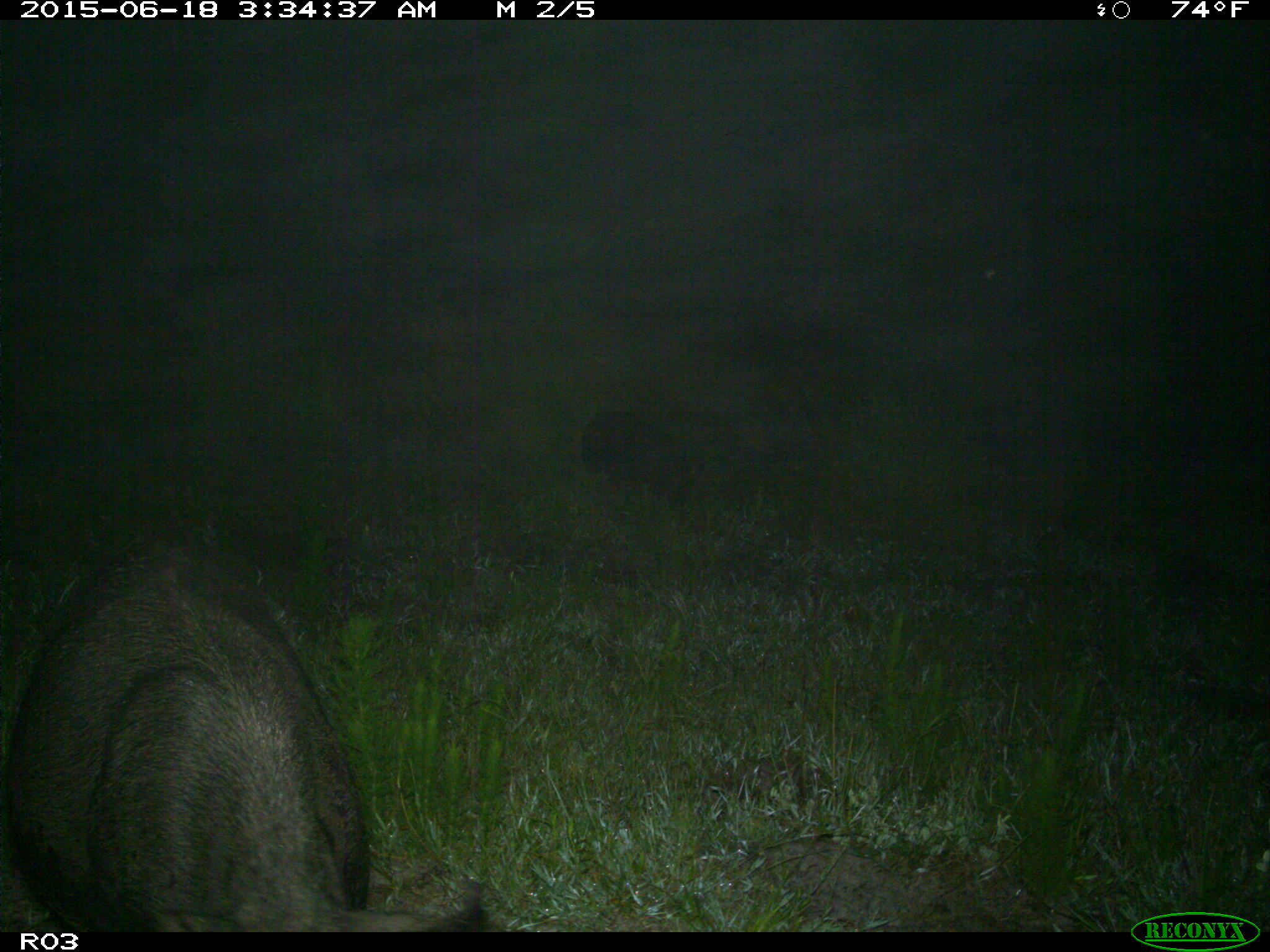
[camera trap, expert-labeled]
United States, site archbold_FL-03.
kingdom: Animalia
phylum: Chordata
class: Mammalia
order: Artiodactyla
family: Suidae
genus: Sus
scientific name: Sus scrofa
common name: wild boar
Sus scrofa (wild boar).